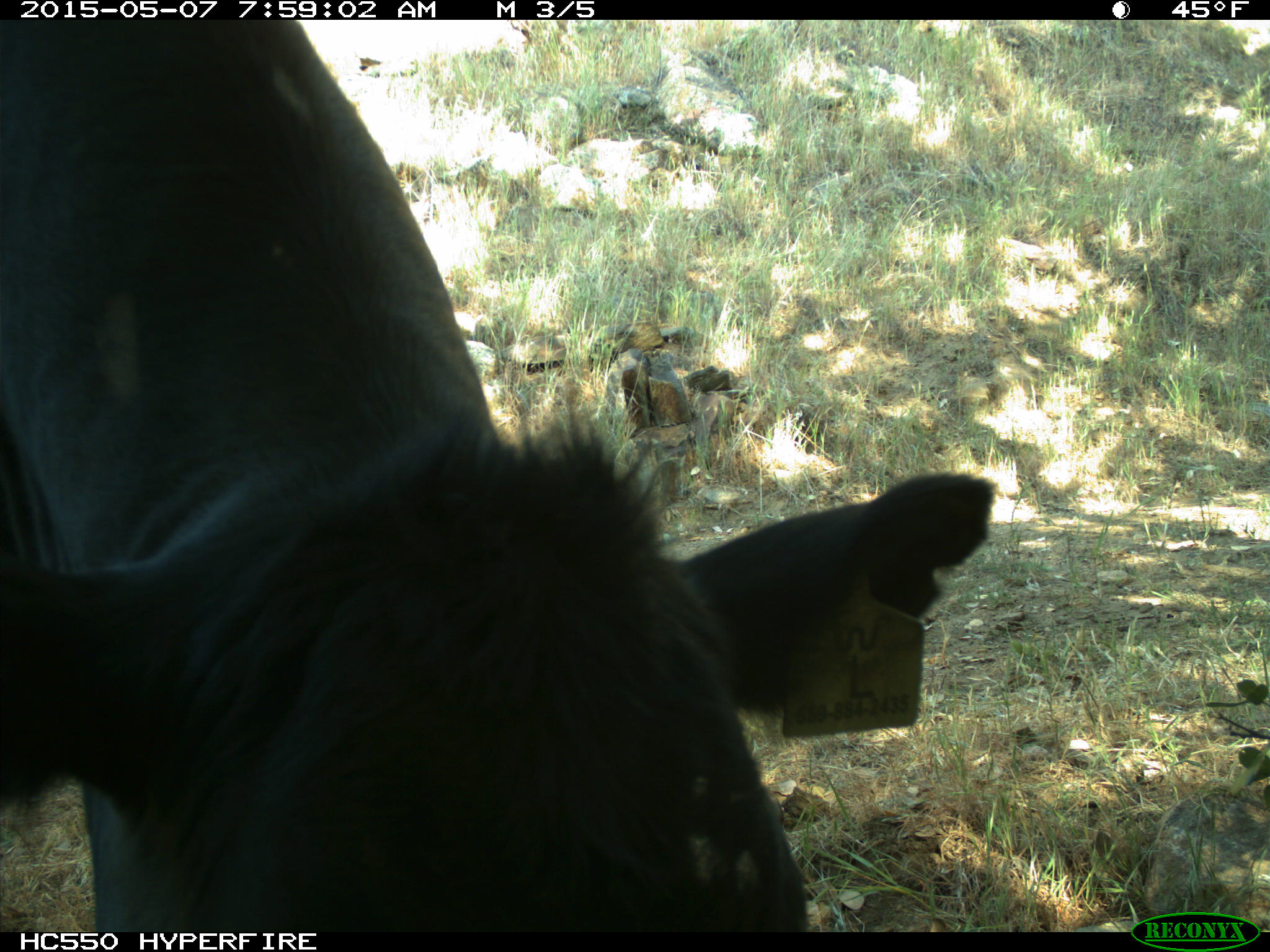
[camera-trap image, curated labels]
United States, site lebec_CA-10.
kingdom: Animalia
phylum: Chordata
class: Mammalia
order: Artiodactyla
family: Bovidae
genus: Bos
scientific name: Bos taurus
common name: domestic cow